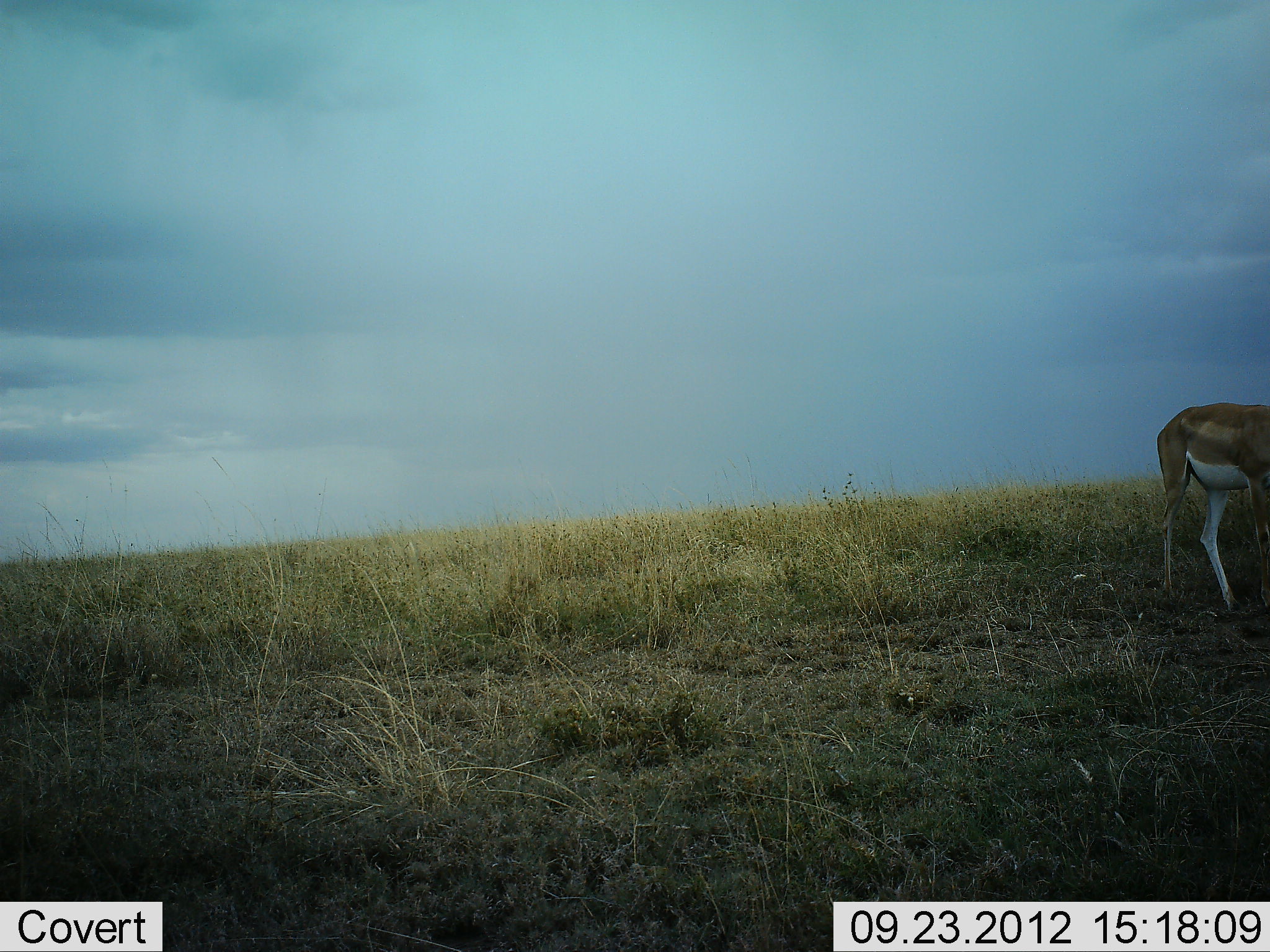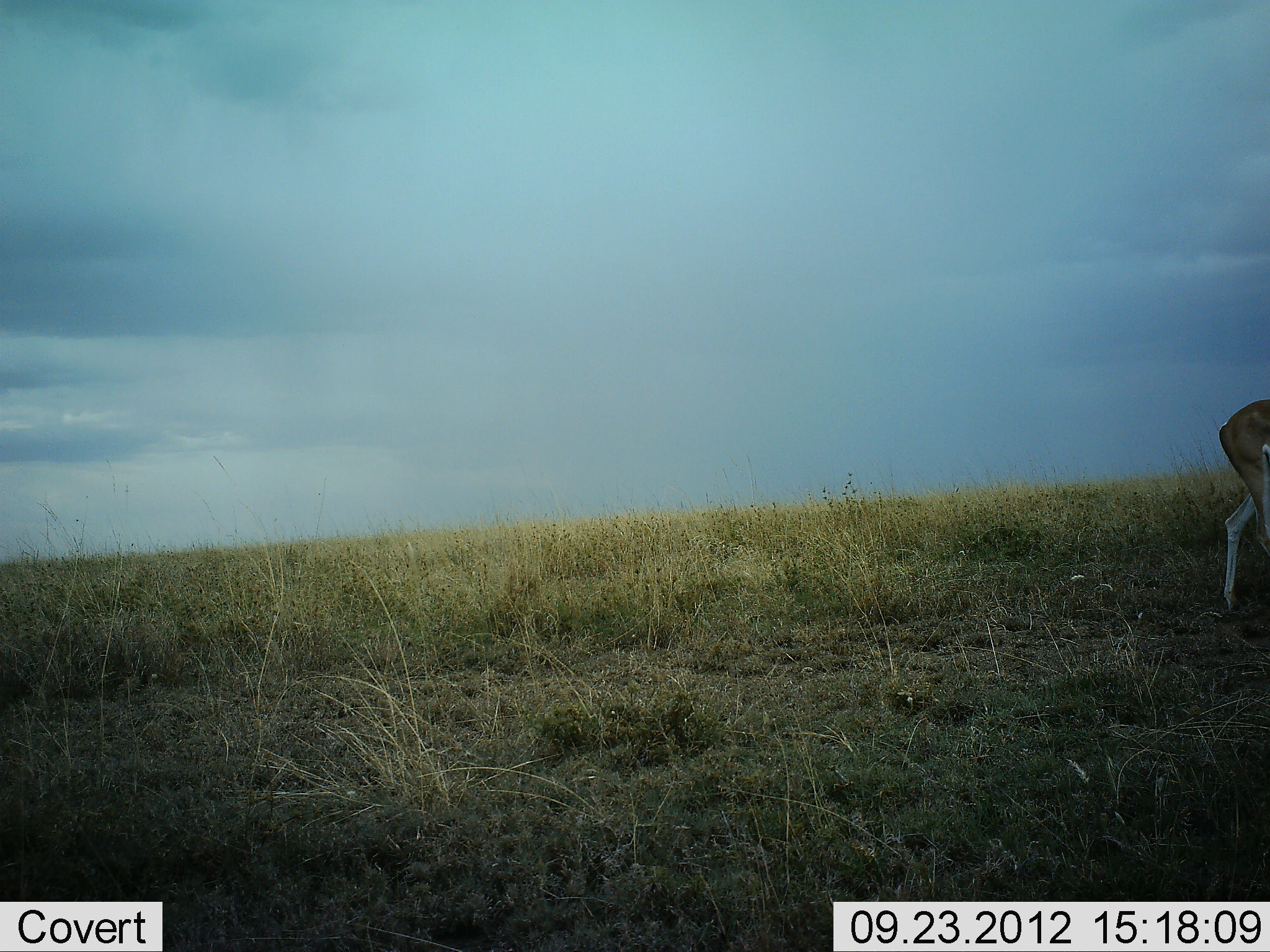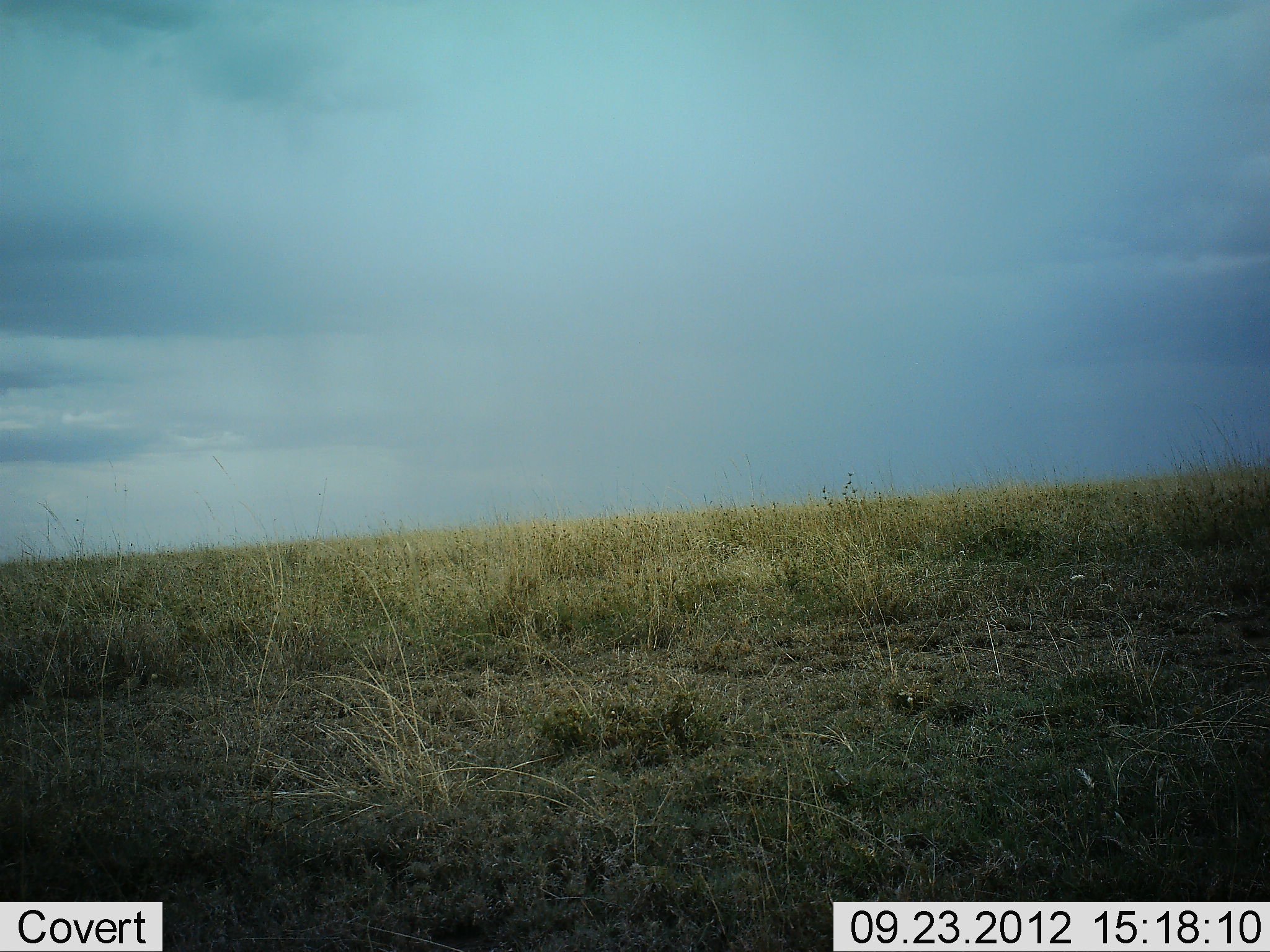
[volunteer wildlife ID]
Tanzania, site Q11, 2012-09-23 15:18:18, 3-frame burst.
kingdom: Animalia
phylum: Chordata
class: Mammalia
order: Artiodactyla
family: Bovidae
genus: Nanger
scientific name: Nanger granti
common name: grant's gazelle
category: gazellegrants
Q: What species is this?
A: Gazellegrants (grant's gazelle) (Nanger granti).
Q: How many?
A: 1.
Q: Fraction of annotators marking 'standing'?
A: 0%.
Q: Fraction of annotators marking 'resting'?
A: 0%.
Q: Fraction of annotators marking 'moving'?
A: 100%.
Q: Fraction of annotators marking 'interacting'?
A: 0%.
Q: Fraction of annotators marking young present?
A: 0%.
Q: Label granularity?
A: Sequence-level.